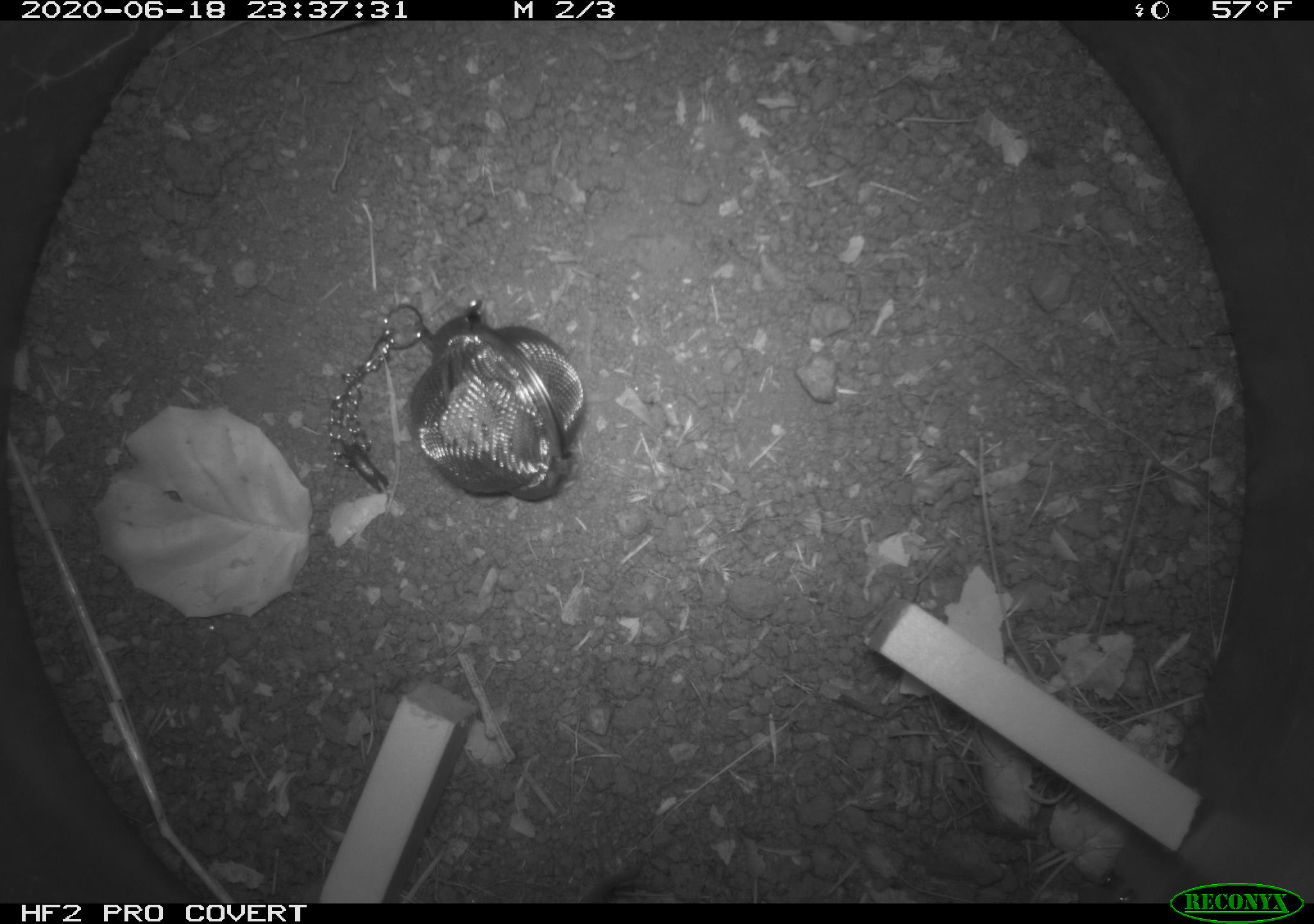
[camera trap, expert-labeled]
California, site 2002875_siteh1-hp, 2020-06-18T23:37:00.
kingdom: Animalia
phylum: Chordata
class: Mammalia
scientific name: Mammalia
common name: mammal